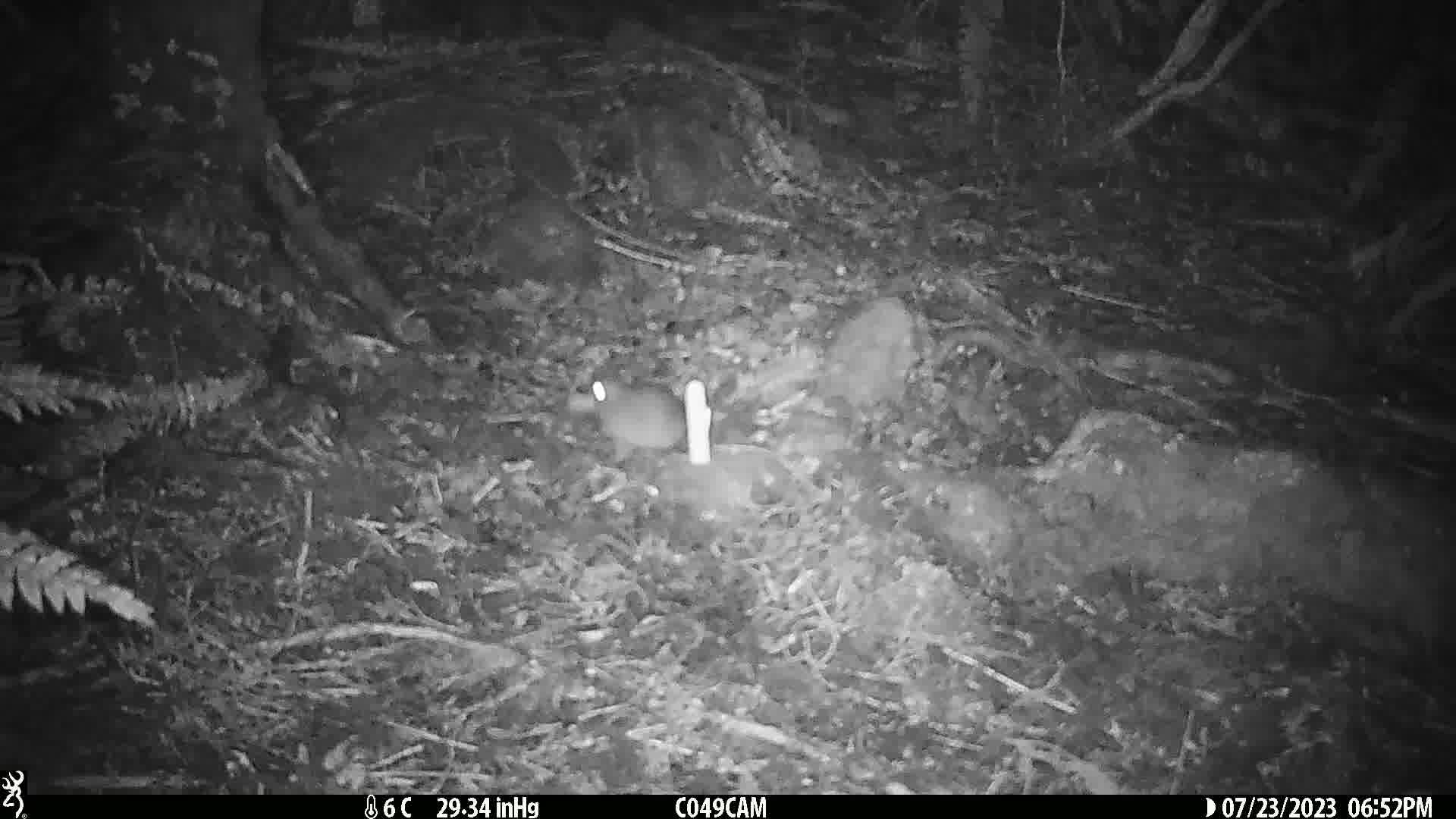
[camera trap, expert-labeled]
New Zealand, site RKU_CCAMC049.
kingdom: Animalia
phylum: Chordata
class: Mammalia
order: Rodentia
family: Muridae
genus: Rattus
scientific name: Rattus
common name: rat